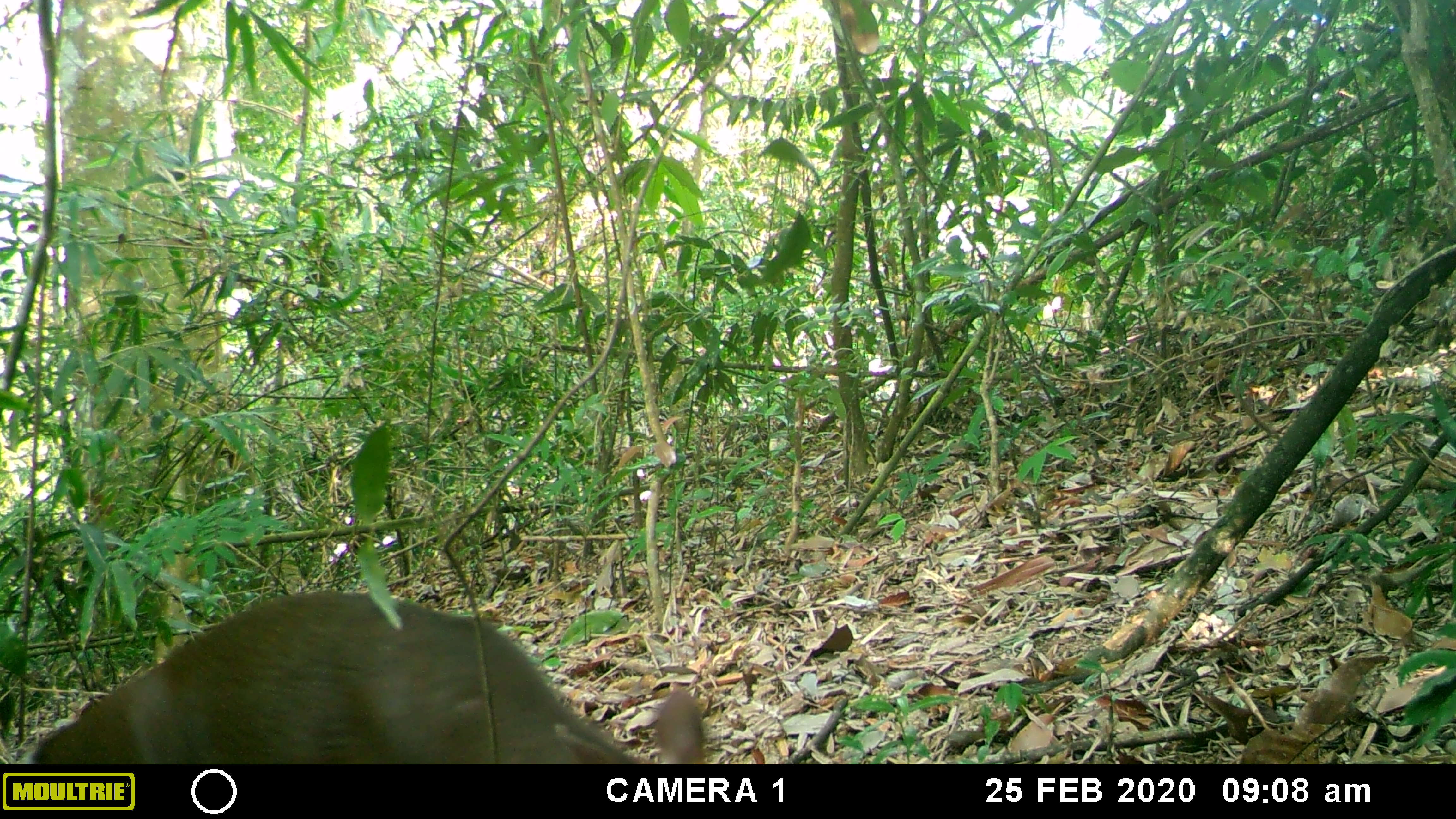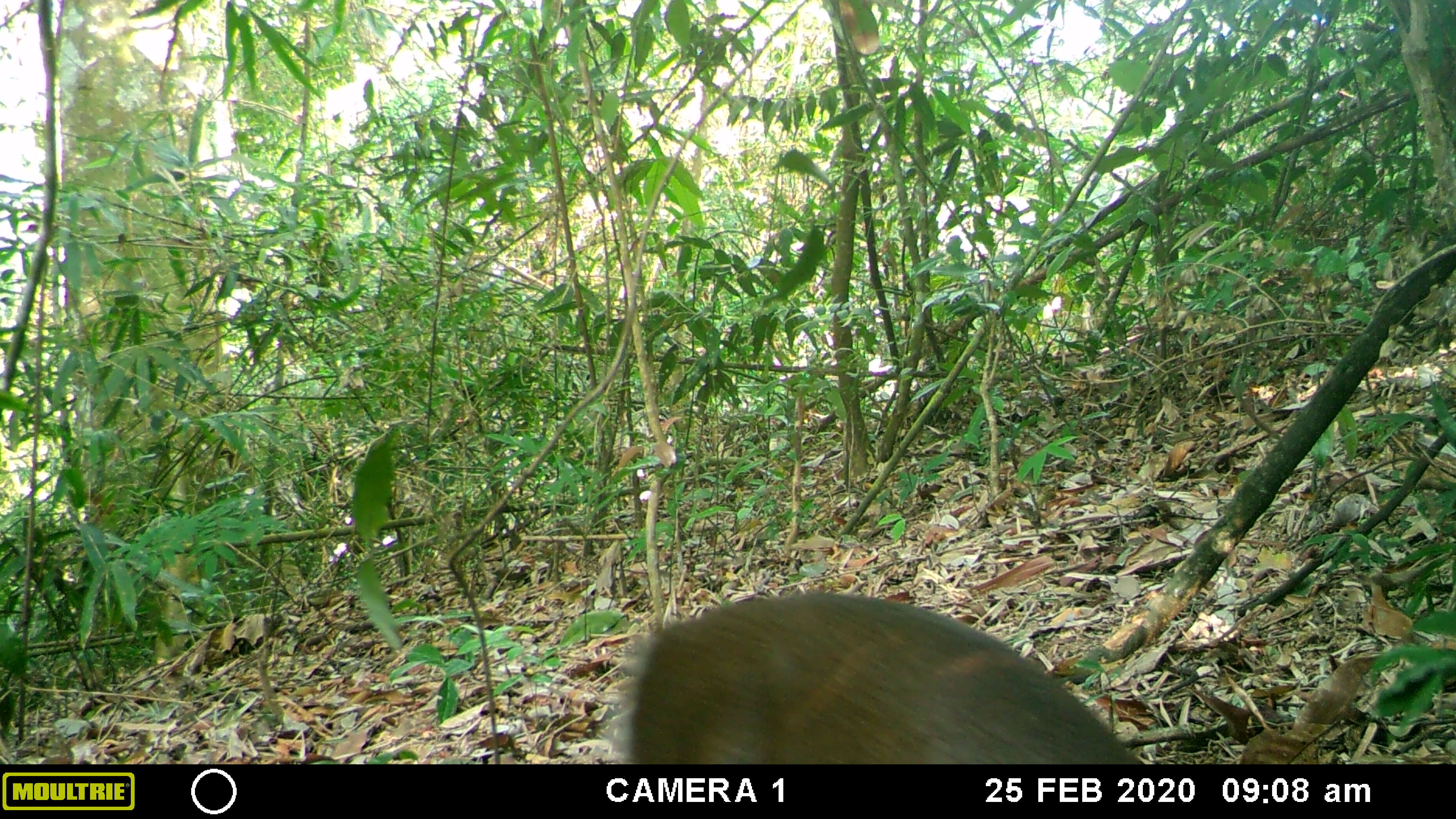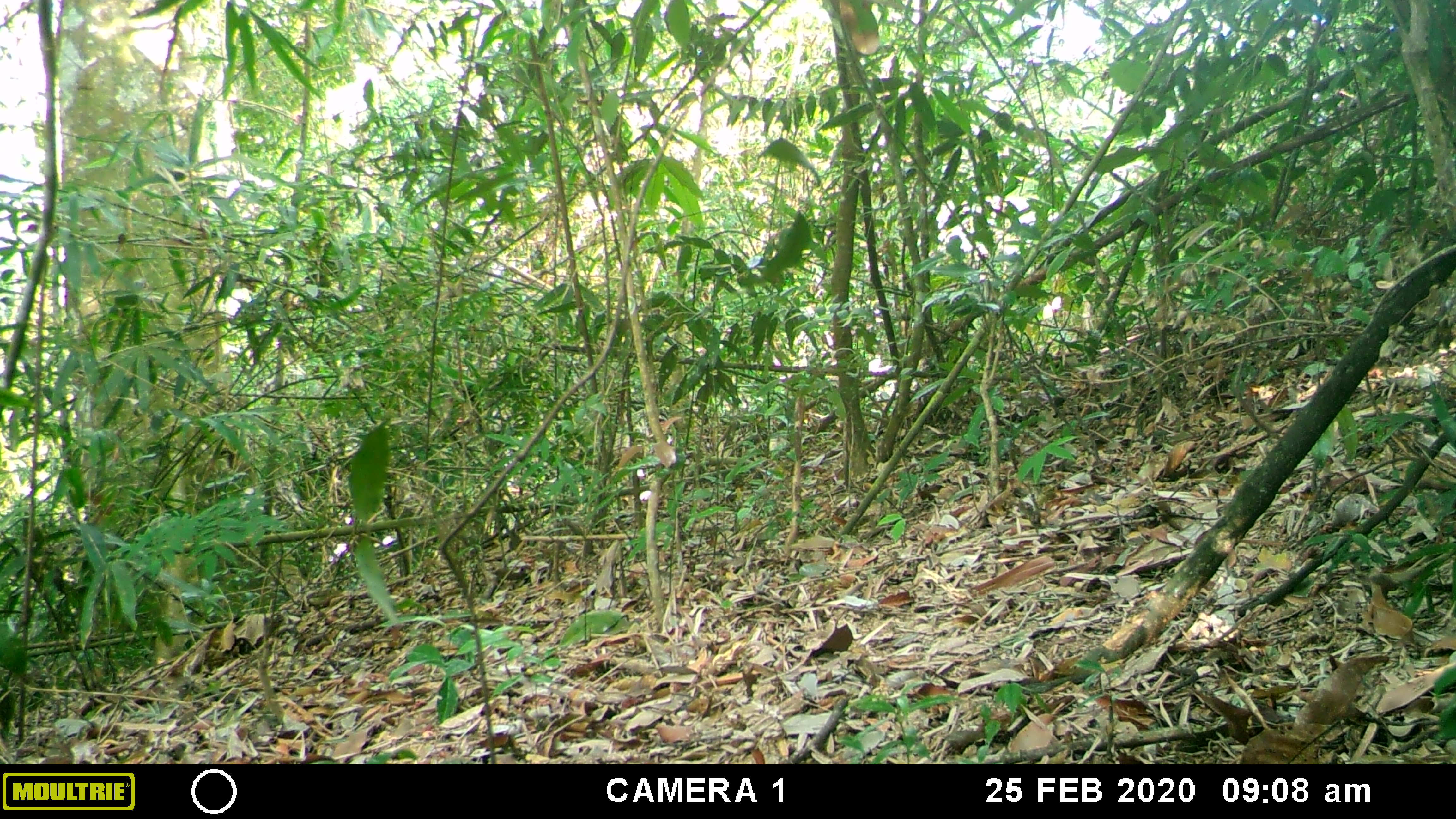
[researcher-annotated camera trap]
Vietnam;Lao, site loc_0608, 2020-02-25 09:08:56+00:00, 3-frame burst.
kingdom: Animalia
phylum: Chordata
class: Mammalia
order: Artiodactyla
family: Cervidae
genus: Muntiacus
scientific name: Muntiacus rooseveltorum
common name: roosevelt's muntjac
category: roosevelts muntjac group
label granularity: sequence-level